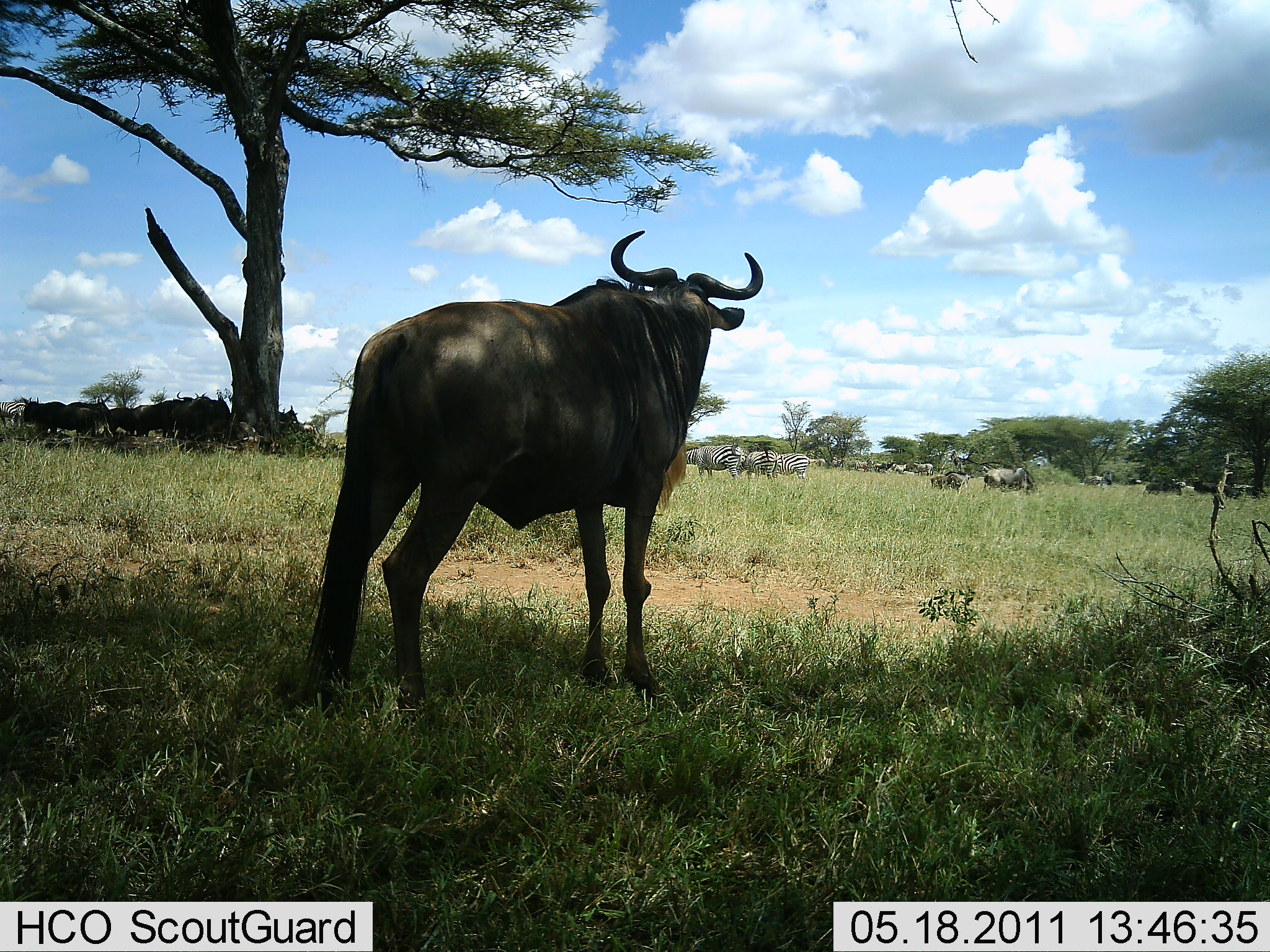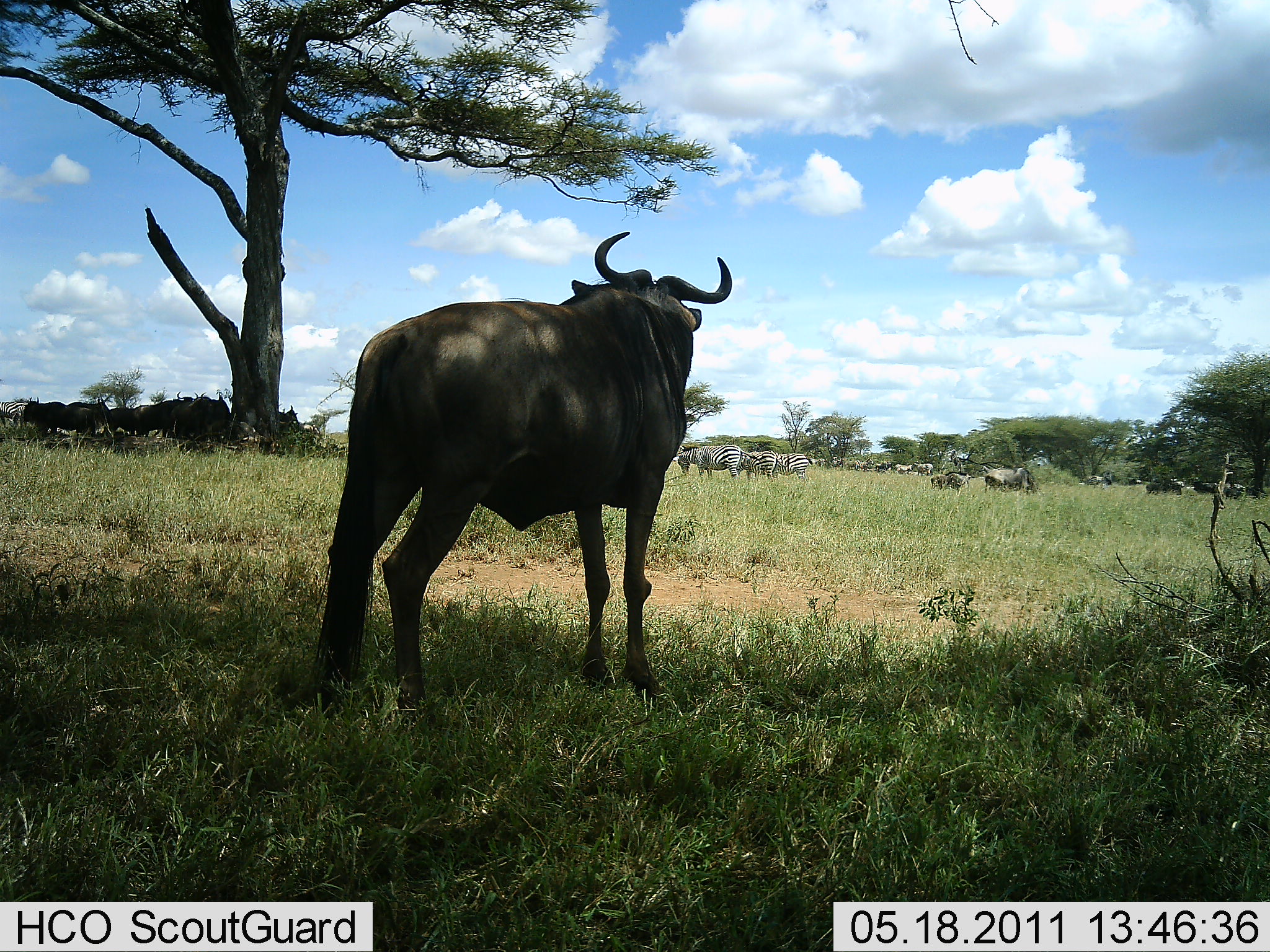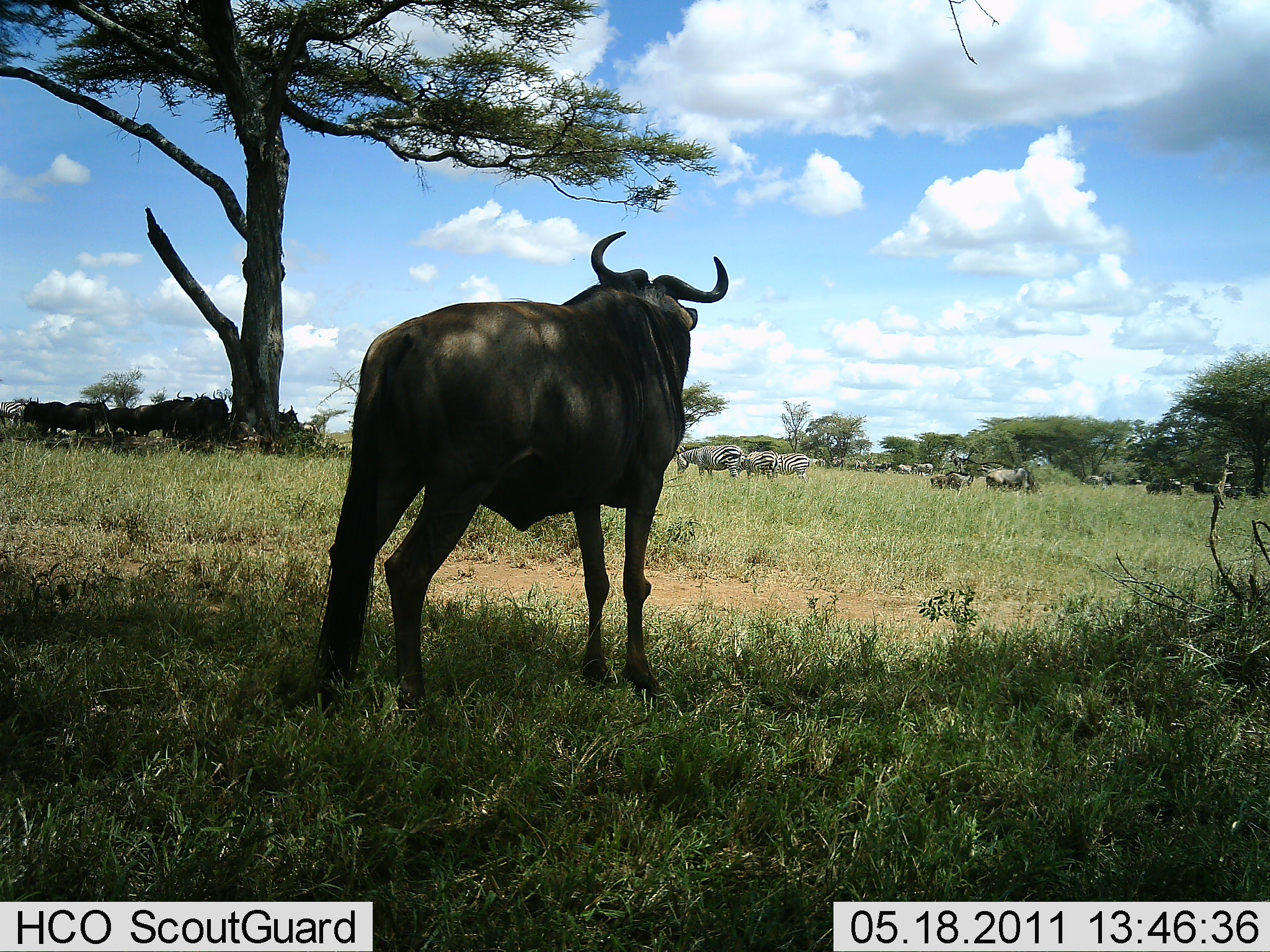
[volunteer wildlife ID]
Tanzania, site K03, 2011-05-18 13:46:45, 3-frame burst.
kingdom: Animalia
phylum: Chordata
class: Mammalia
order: Artiodactyla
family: Bovidae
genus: Connochaetes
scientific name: Connochaetes taurinus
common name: blue wildebeest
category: wildebeest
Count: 8.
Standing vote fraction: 100%.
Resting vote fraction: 27%.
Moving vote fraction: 13%.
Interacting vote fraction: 0%.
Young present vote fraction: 0%.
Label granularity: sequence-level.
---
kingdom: Animalia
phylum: Chordata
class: Mammalia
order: Perissodactyla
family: Equidae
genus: Equus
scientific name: Equus quagga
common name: plains zebra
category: zebra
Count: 5.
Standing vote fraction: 86%.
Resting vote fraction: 7%.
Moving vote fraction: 7%.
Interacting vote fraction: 0%.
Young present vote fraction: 0%.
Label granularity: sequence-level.